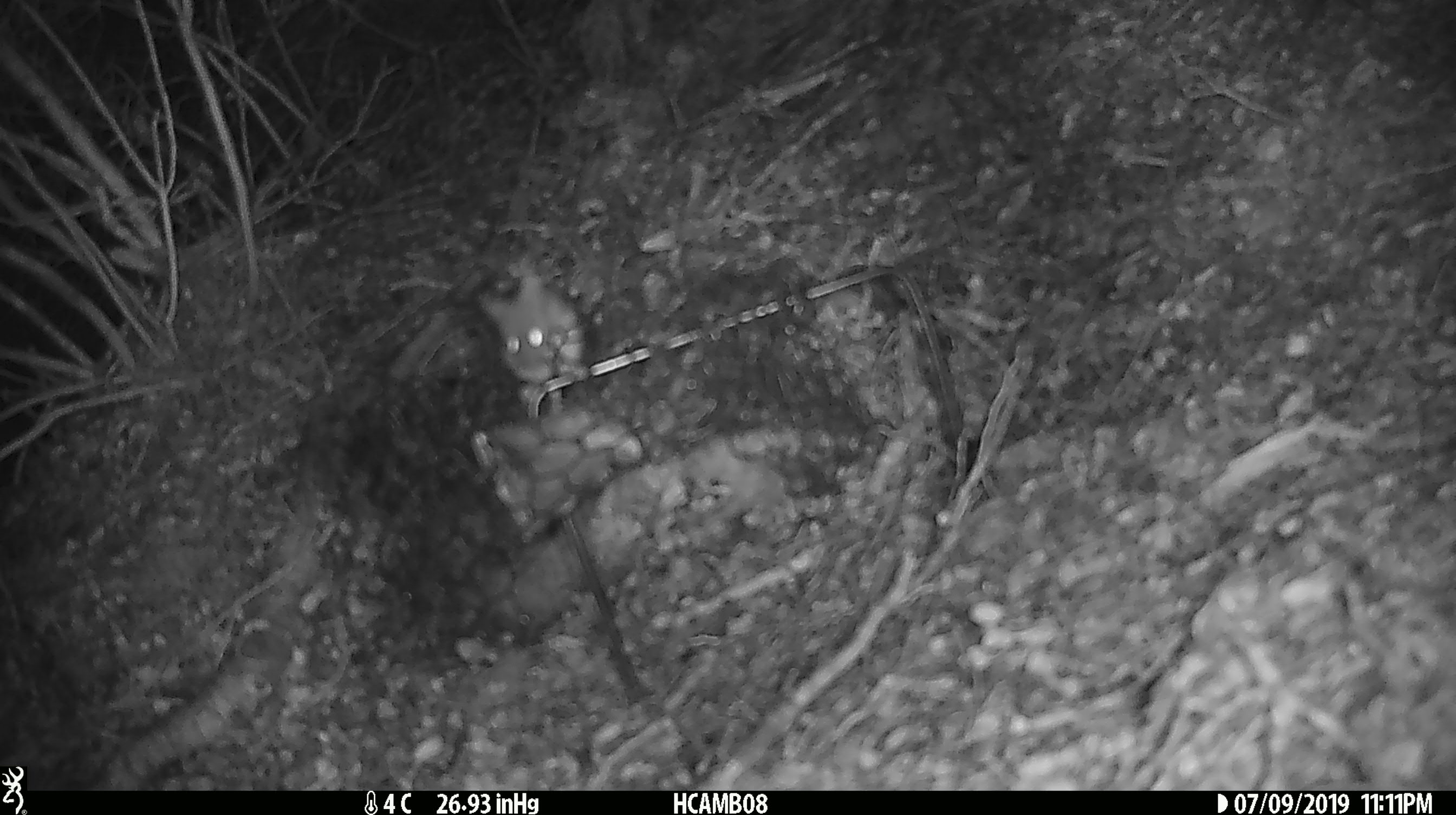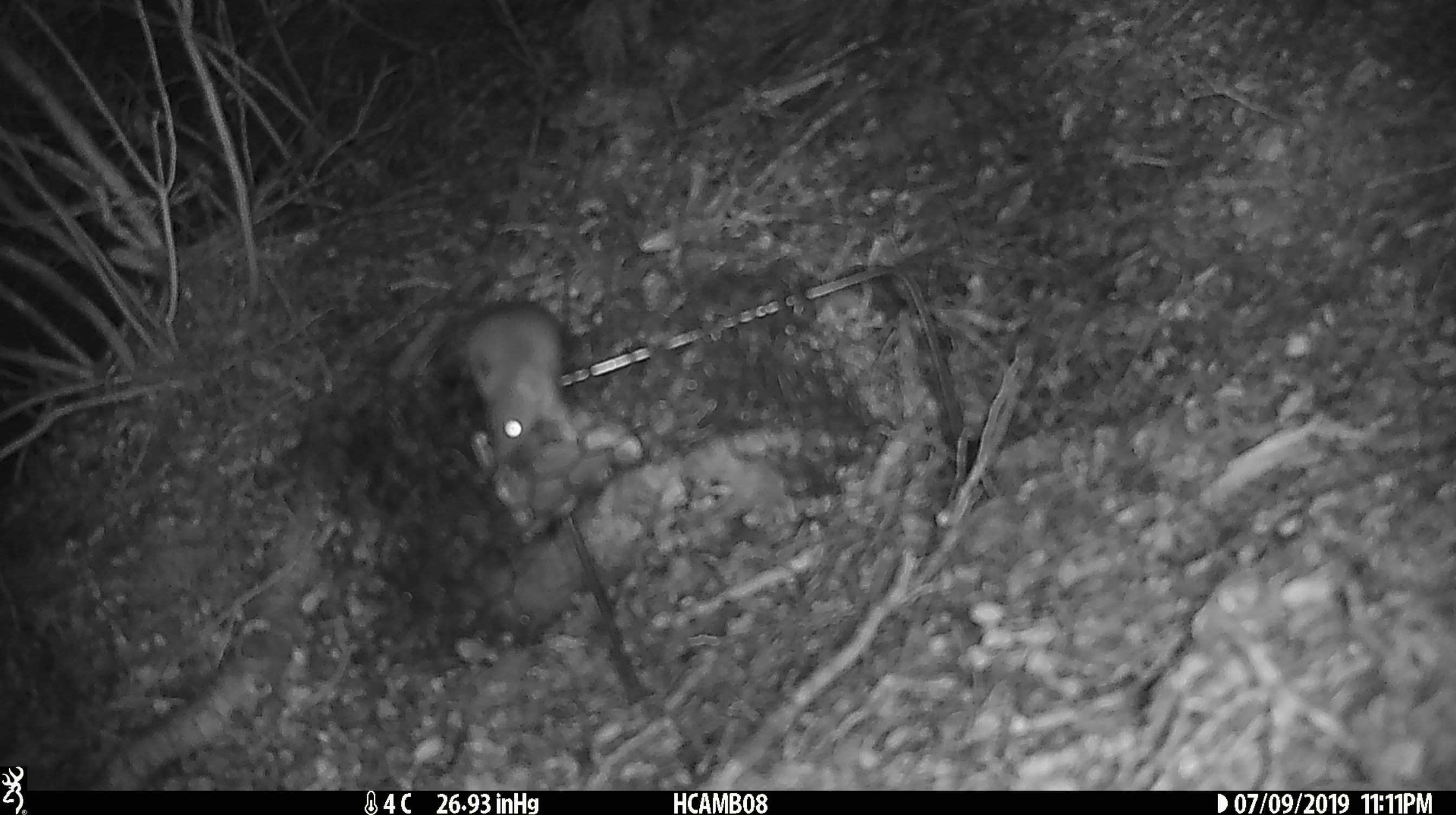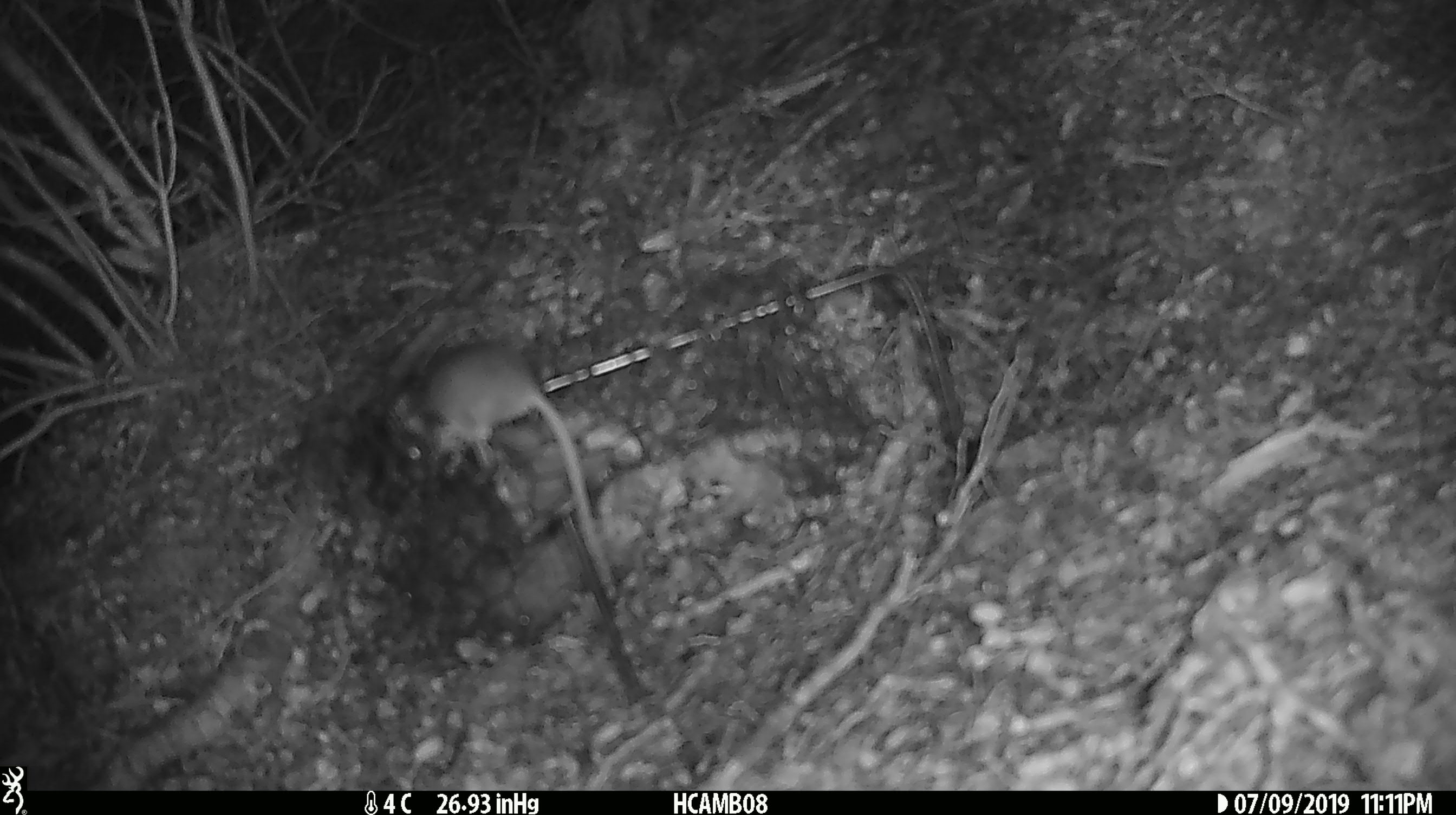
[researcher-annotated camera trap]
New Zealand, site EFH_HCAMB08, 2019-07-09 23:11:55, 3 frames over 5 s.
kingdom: Animalia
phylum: Chordata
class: Mammalia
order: Rodentia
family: Muridae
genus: Mus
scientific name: Mus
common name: mouse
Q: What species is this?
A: Mouse (Mus).